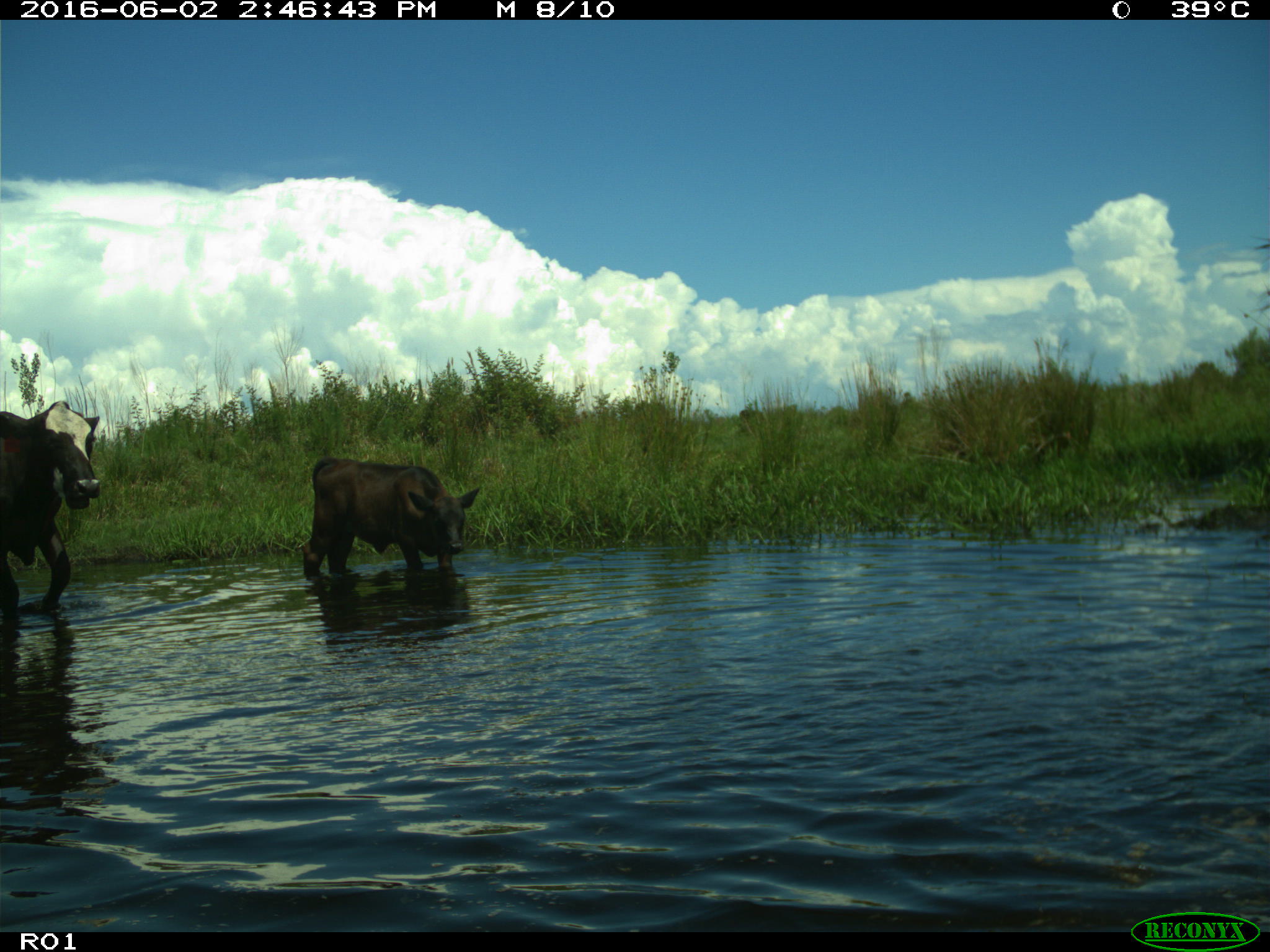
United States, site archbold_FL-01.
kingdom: Animalia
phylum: Chordata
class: Mammalia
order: Artiodactyla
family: Bovidae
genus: Bos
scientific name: Bos taurus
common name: domestic cow